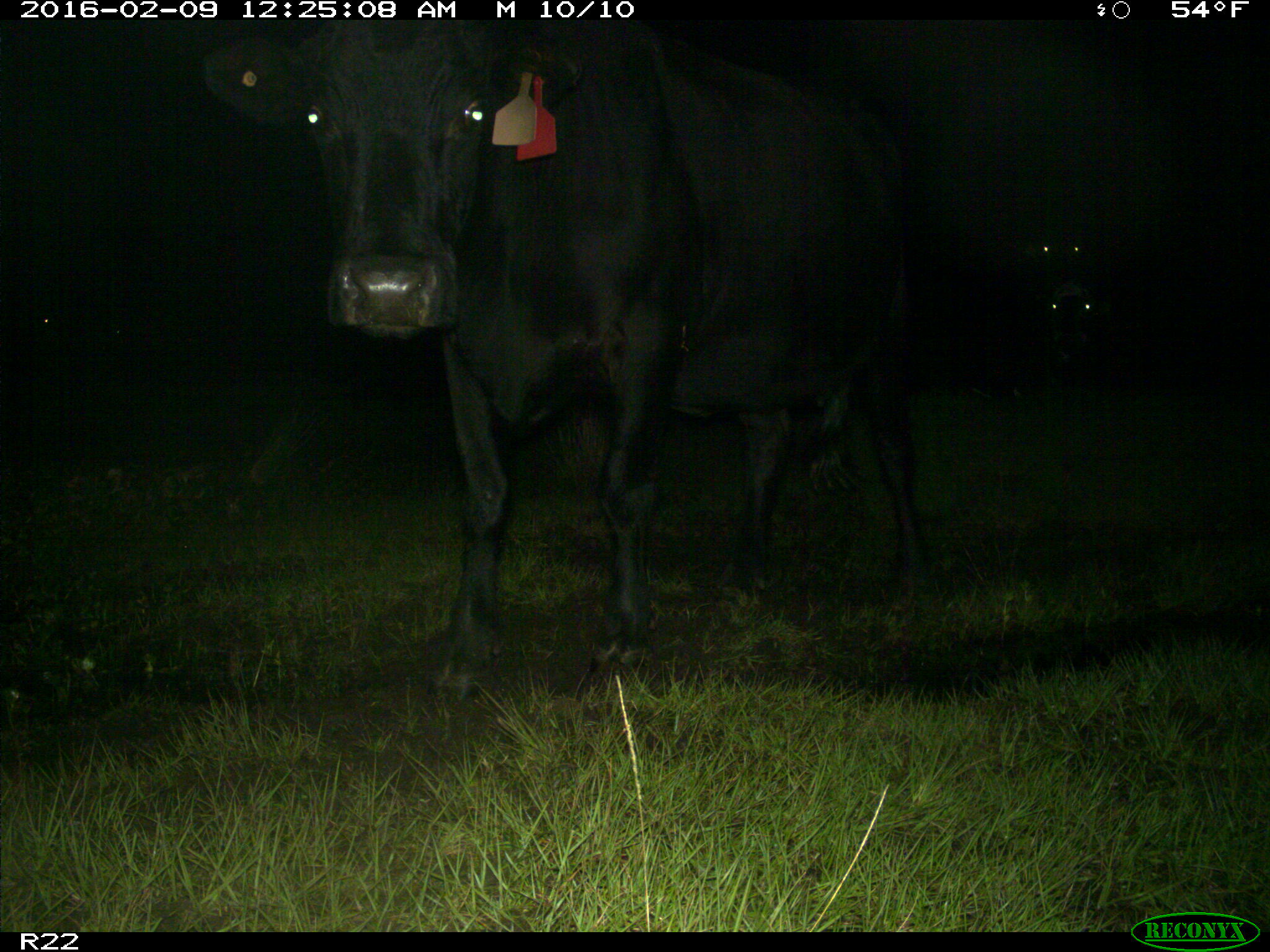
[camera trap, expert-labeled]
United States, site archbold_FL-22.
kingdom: Animalia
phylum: Chordata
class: Mammalia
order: Artiodactyla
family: Bovidae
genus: Bos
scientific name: Bos taurus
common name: domestic cow